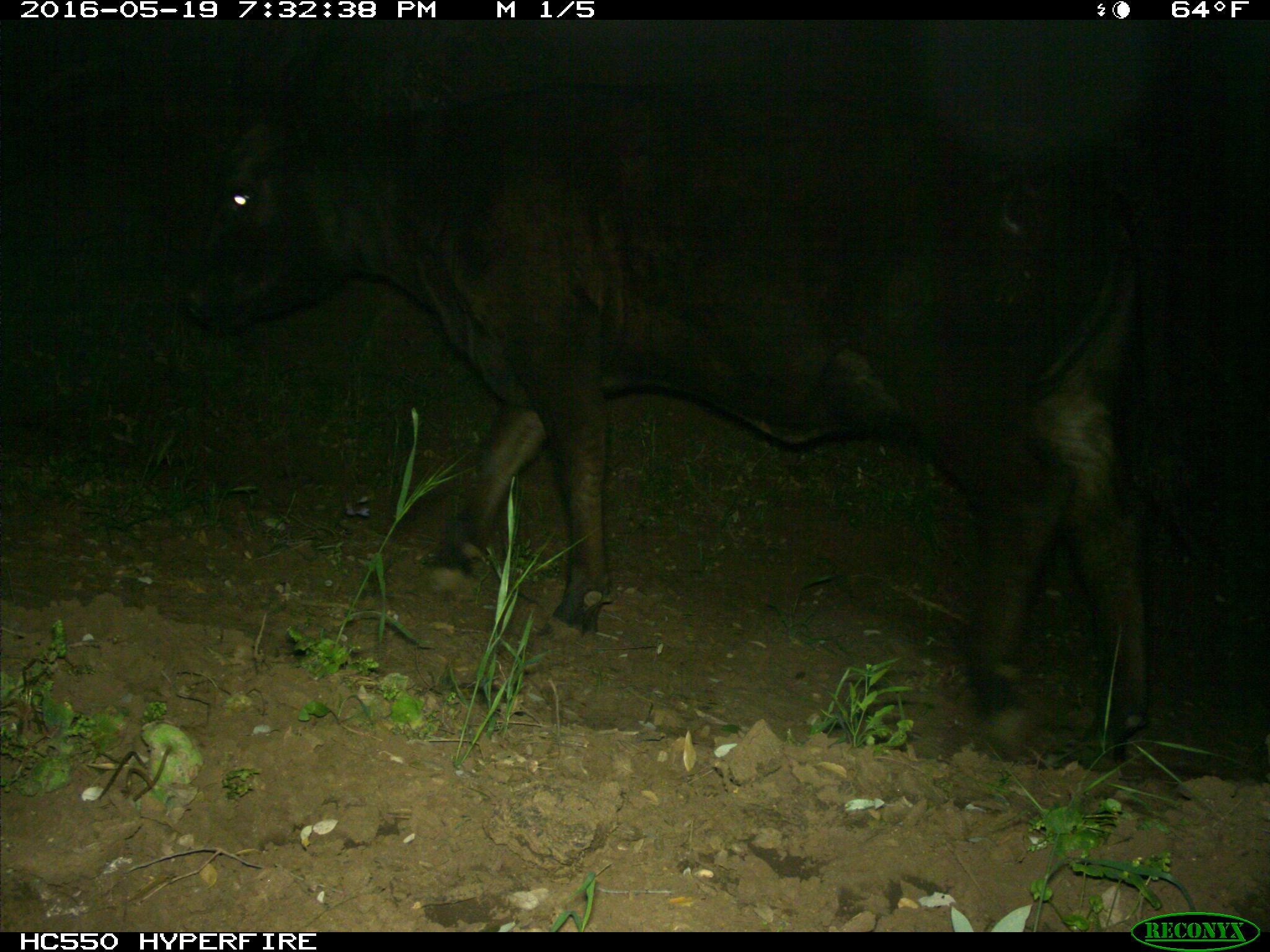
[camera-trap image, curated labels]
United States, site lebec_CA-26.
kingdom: Animalia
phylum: Chordata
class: Mammalia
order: Artiodactyla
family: Bovidae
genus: Bos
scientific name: Bos taurus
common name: domestic cow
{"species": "Bos taurus (domestic cow)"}